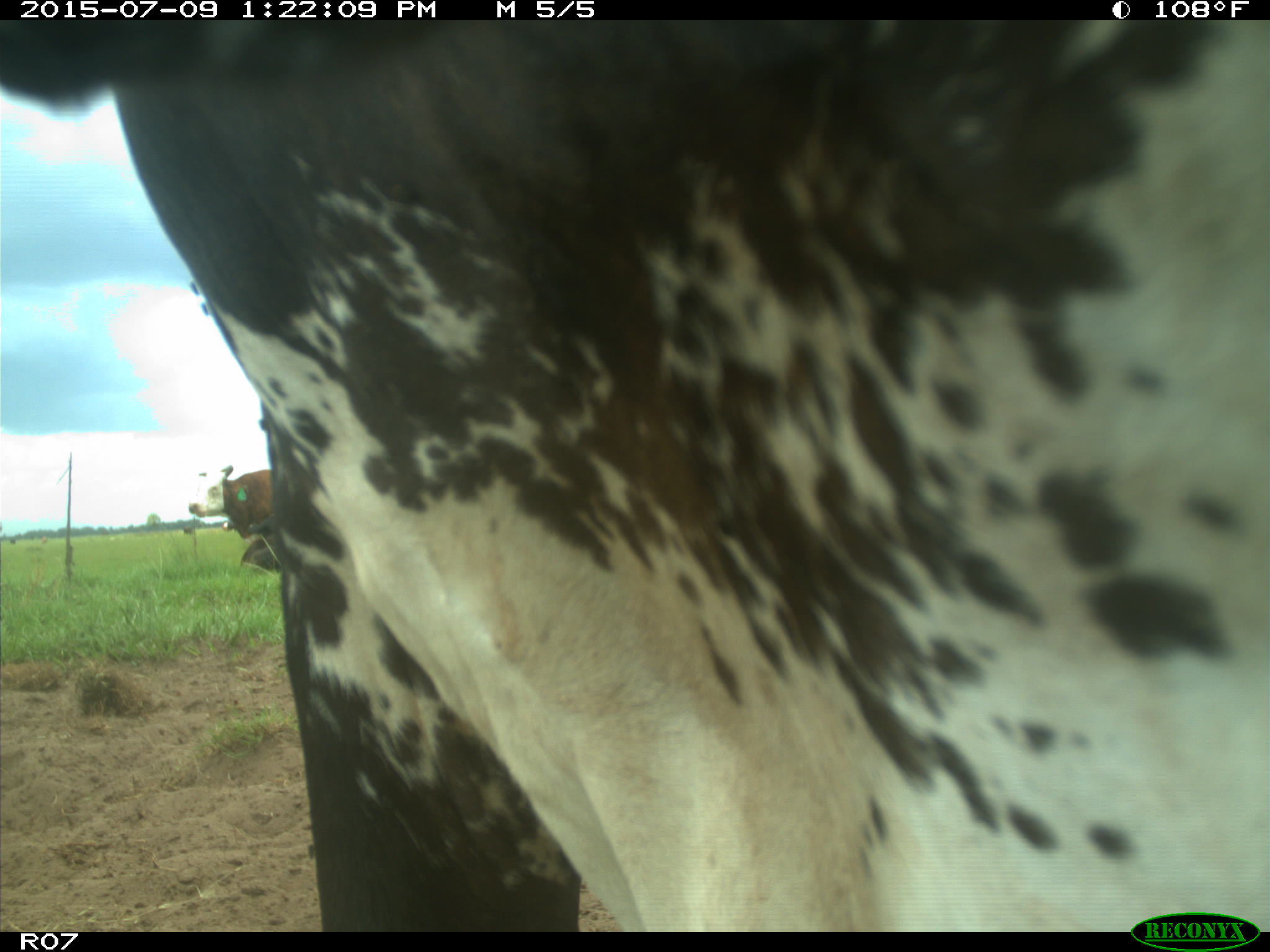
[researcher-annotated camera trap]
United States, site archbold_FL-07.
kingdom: Animalia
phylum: Chordata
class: Mammalia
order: Artiodactyla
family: Bovidae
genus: Bos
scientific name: Bos taurus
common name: domestic cow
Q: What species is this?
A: Bos taurus (domestic cow).